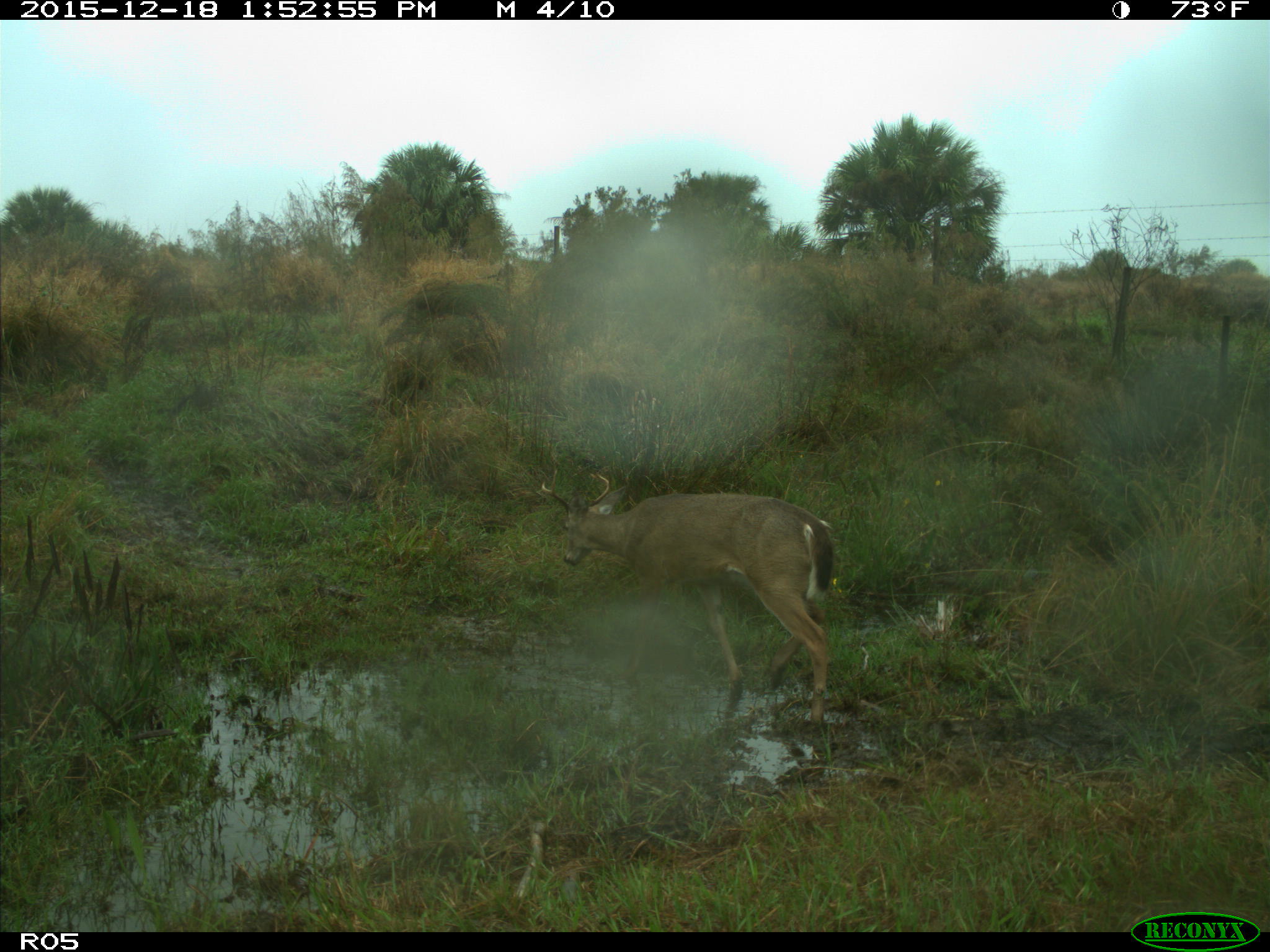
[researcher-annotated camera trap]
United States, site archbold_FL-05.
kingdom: Animalia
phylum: Chordata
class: Mammalia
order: Artiodactyla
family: Cervidae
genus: Odocoileus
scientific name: Odocoileus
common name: deer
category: unidentified deer